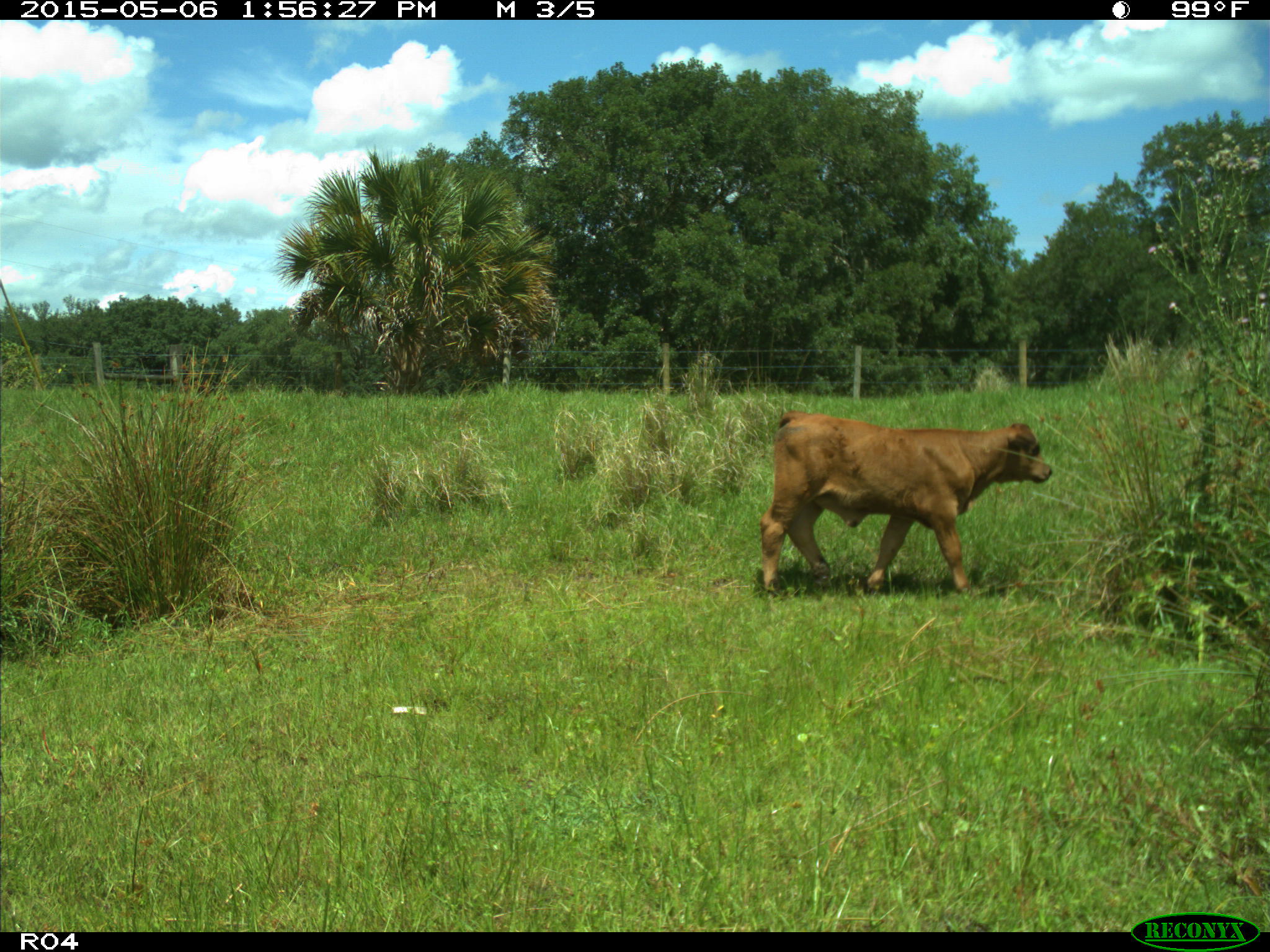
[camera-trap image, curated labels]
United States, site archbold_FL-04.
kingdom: Animalia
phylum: Chordata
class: Mammalia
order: Artiodactyla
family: Bovidae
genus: Bos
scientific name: Bos taurus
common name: domestic cow